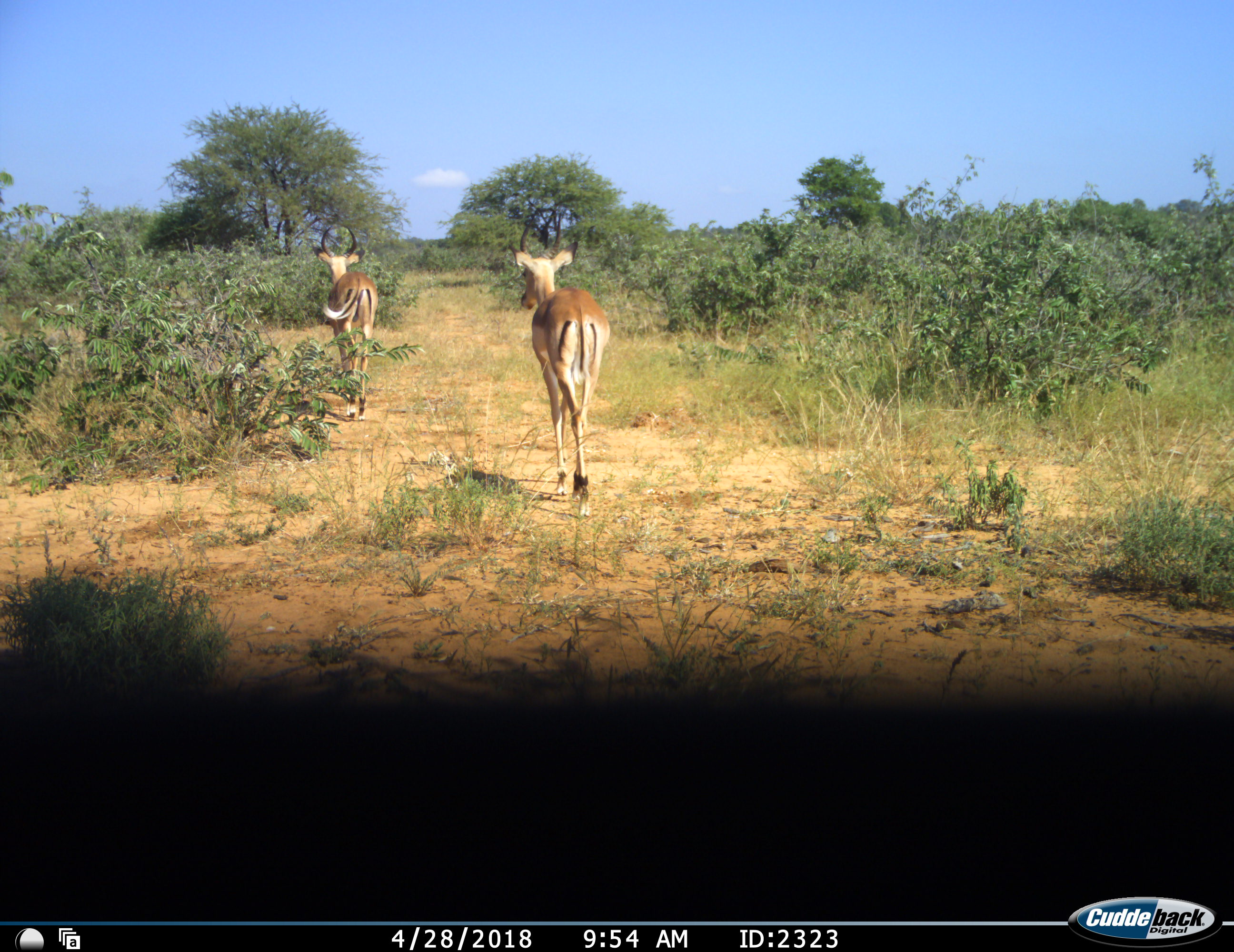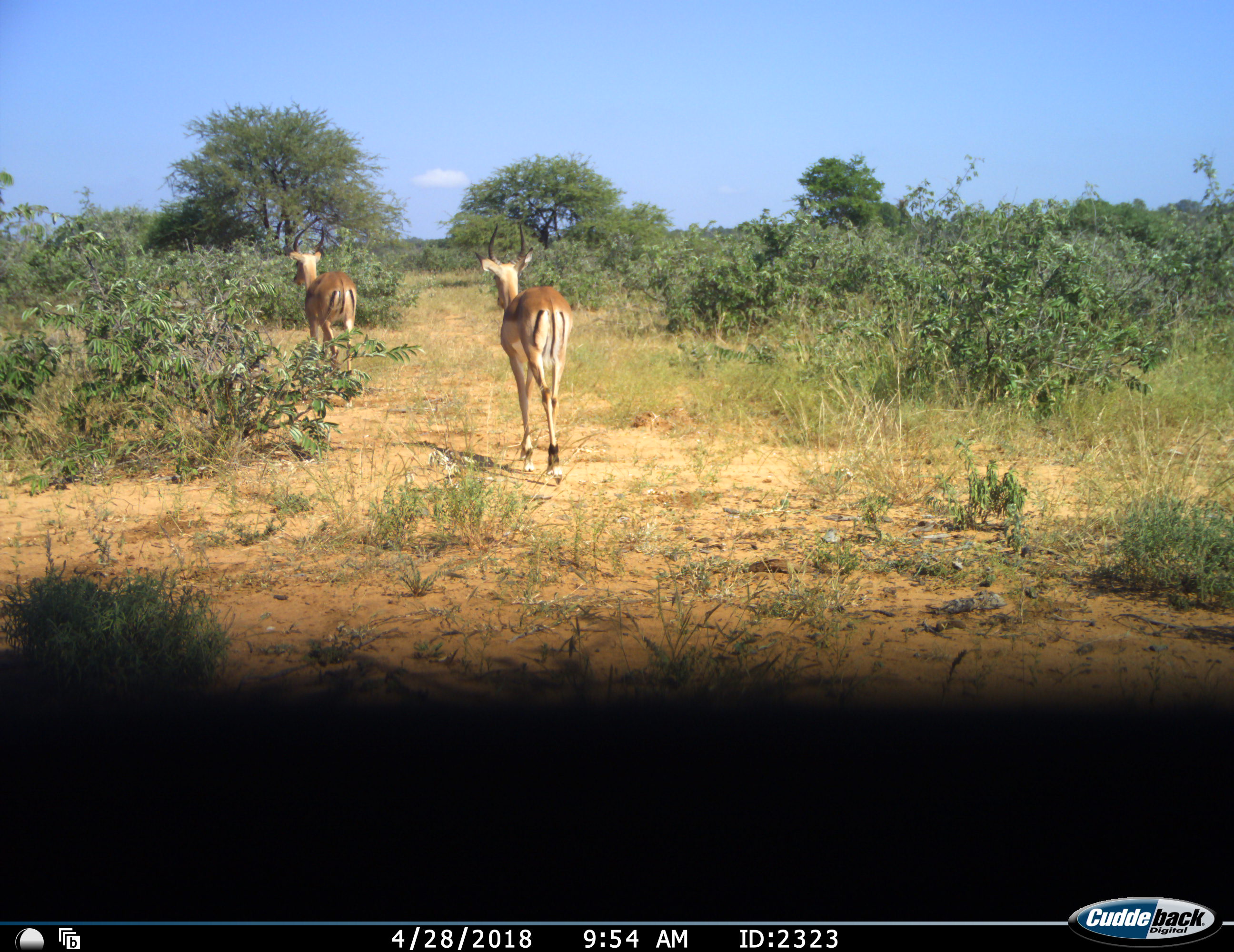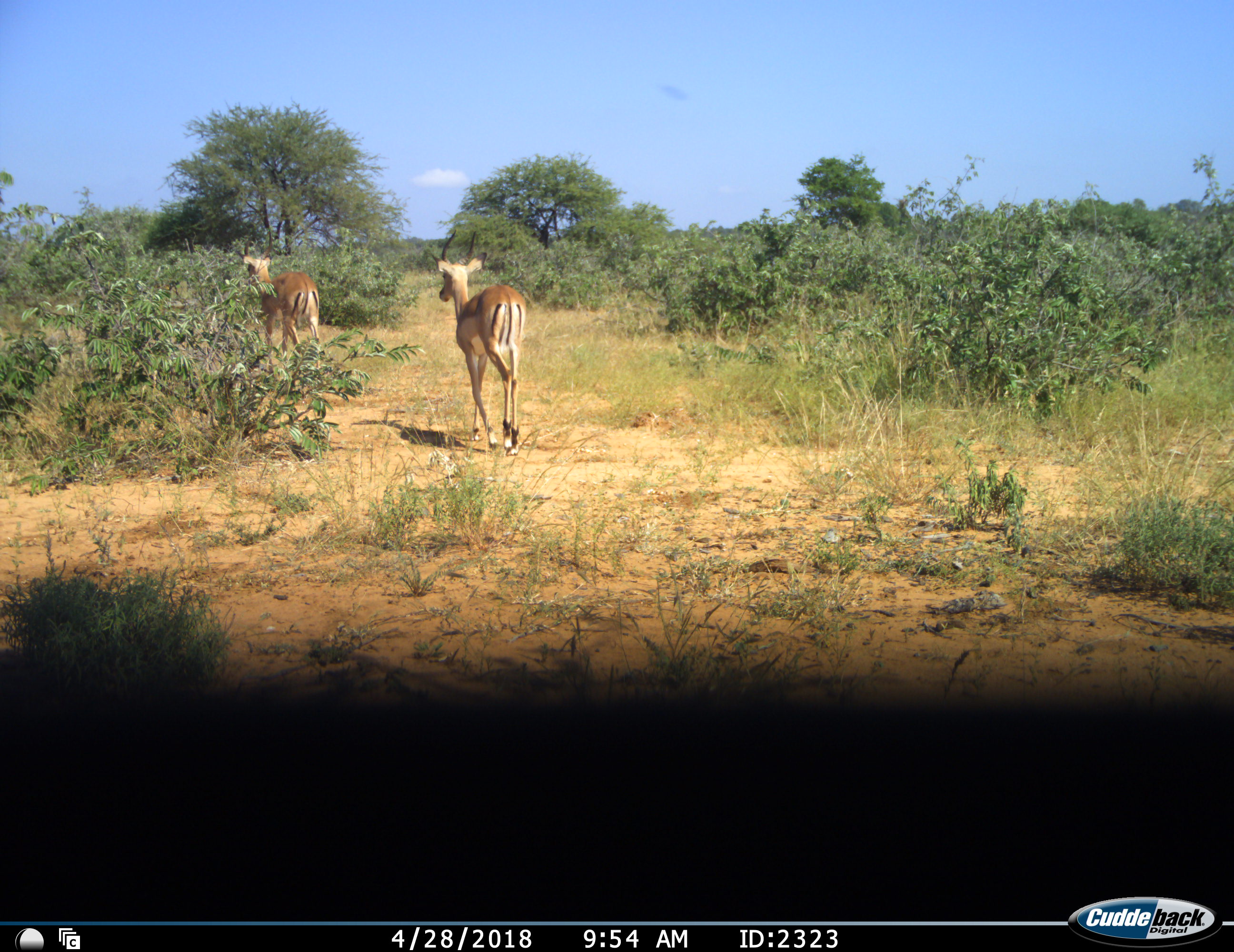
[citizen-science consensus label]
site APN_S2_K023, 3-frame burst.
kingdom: Animalia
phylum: Chordata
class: Mammalia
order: Artiodactyla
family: Bovidae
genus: Aepyceros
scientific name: Aepyceros melampus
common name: impala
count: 2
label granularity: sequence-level